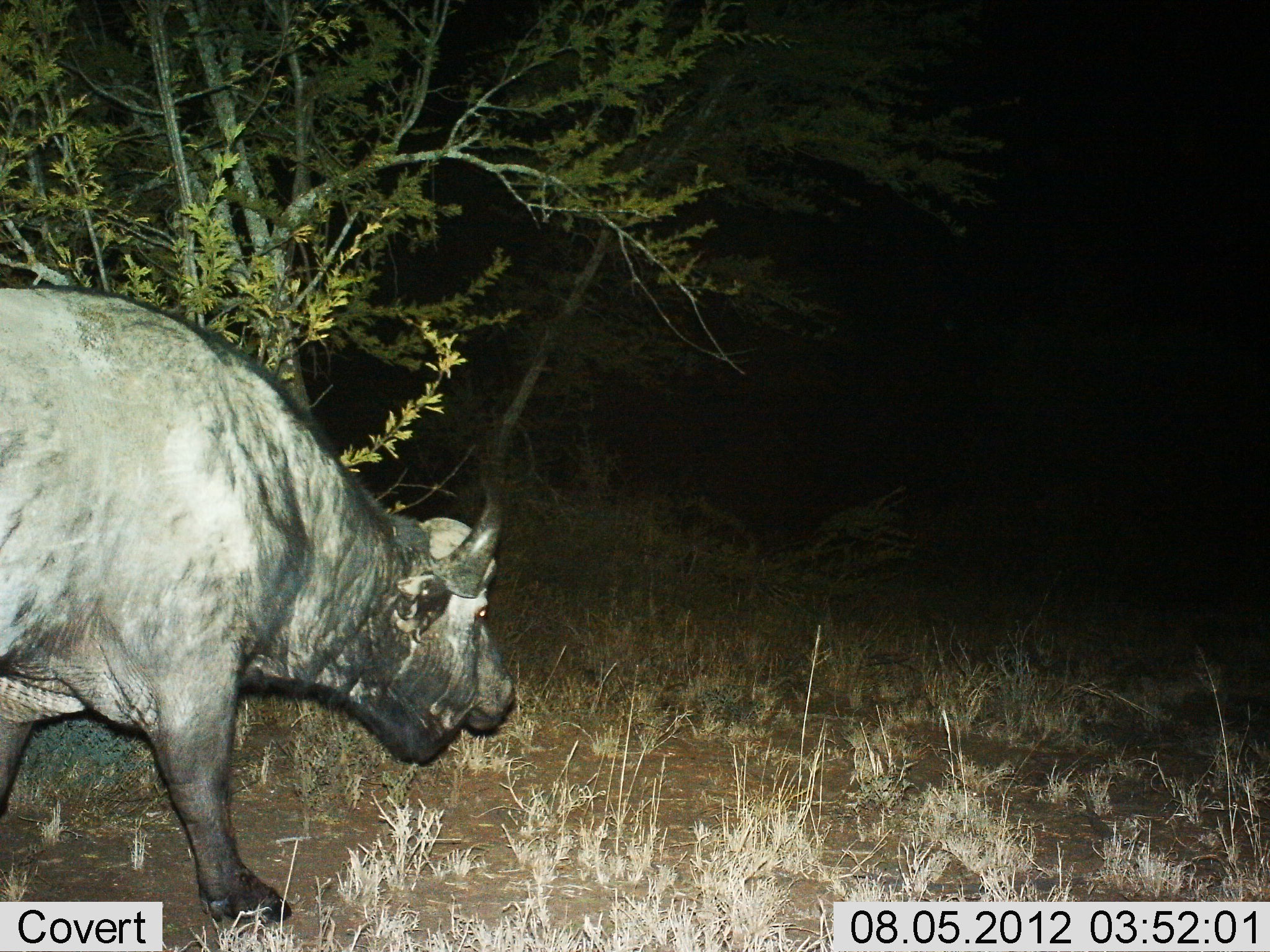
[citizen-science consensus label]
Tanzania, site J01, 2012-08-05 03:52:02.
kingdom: Animalia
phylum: Chordata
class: Mammalia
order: Artiodactyla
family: Bovidae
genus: Syncerus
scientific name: Syncerus caffer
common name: cape buffalo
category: buffalo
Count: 1.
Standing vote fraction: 10%.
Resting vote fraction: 0%.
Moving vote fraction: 80%.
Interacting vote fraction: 0%.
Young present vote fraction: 0%.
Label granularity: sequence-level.